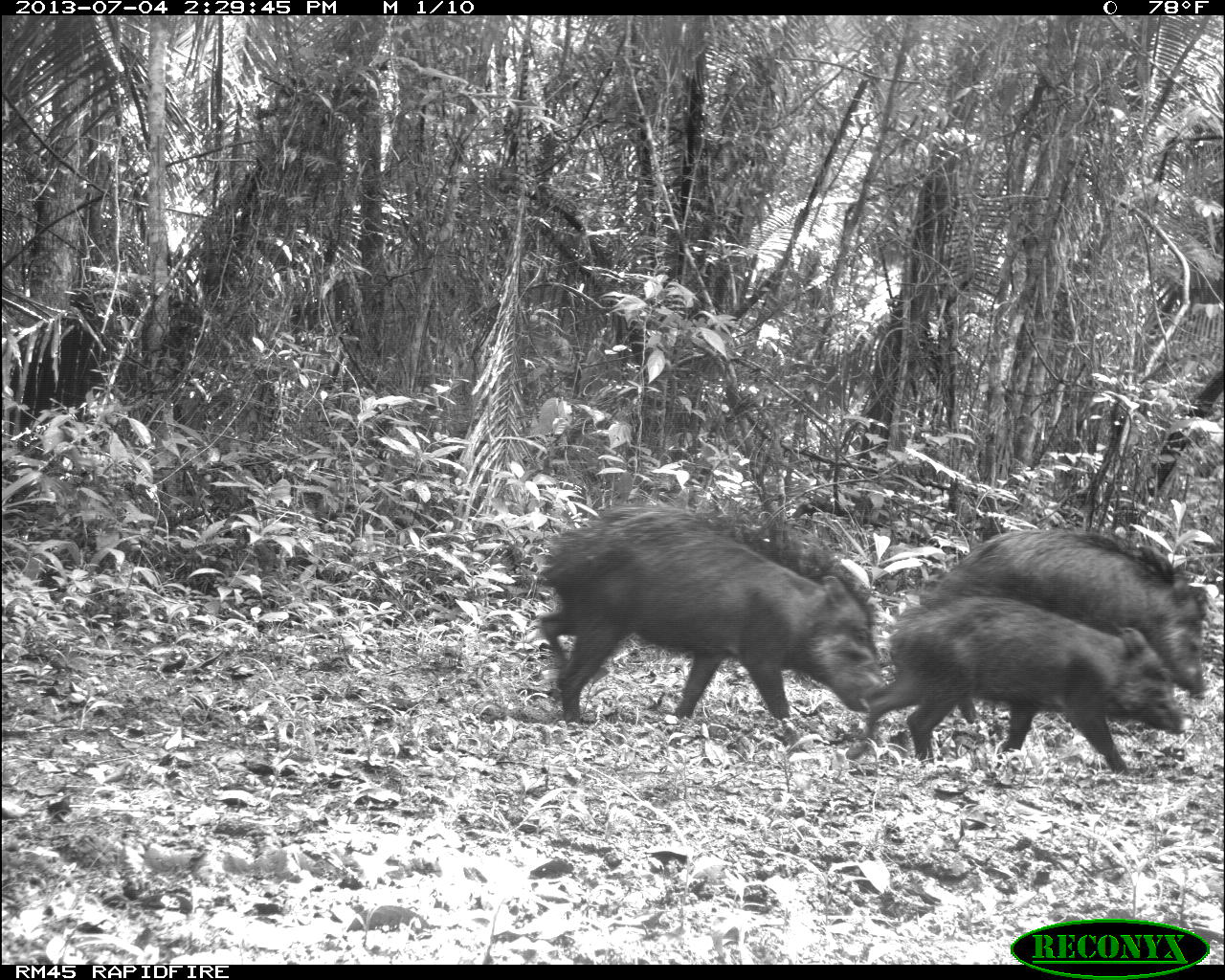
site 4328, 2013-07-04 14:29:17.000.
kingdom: Animalia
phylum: Chordata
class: Mammalia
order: Artiodactyla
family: Tayassuidae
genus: Tayassu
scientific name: Tayassu pecari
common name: white-lipped peccary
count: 44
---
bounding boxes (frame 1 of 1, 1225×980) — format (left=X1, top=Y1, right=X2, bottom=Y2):
tayassu pecari: (left=532, top=496, right=889, bottom=754); (left=843, top=579, right=1189, bottom=779); (left=915, top=523, right=1212, bottom=703)